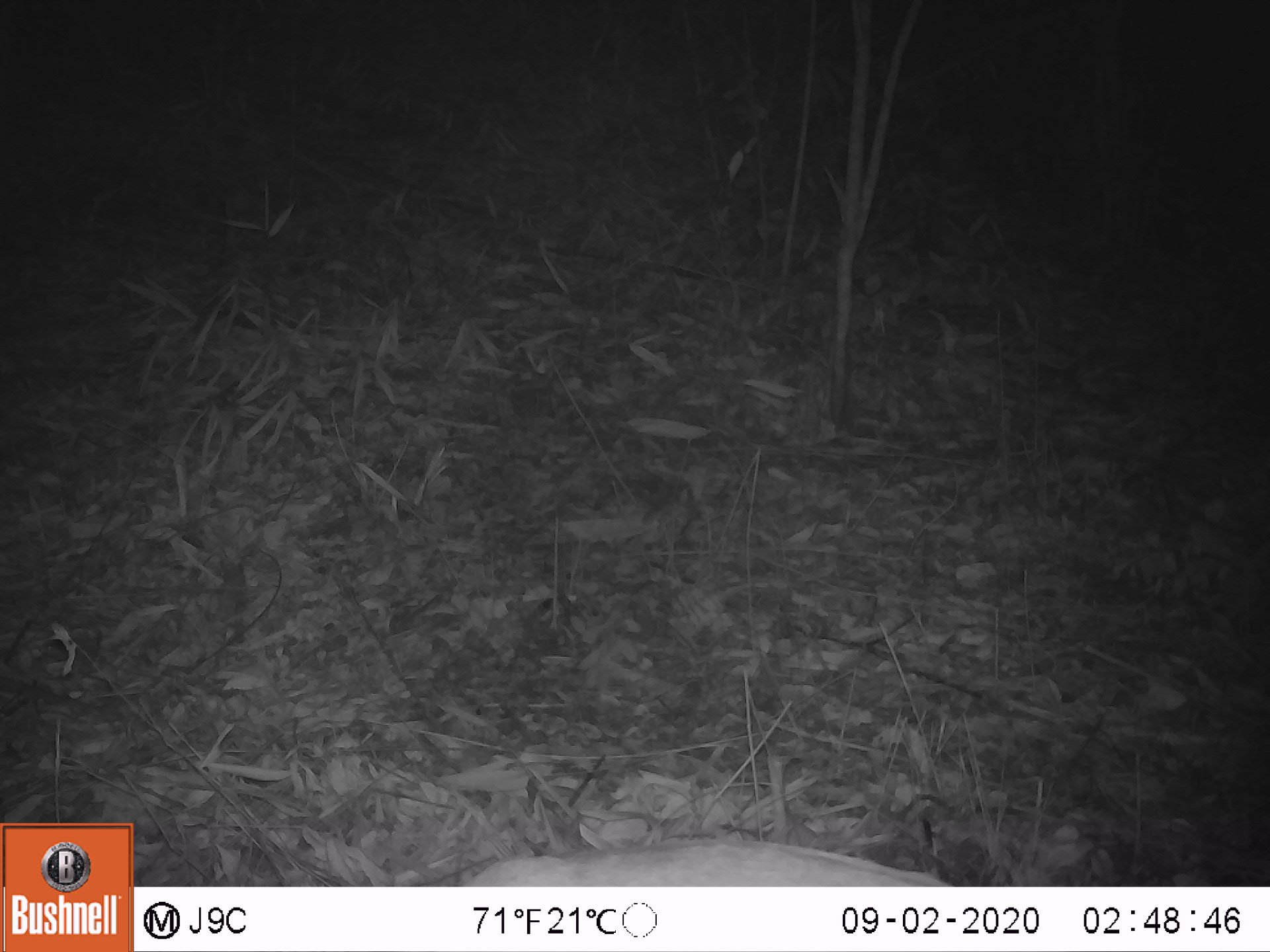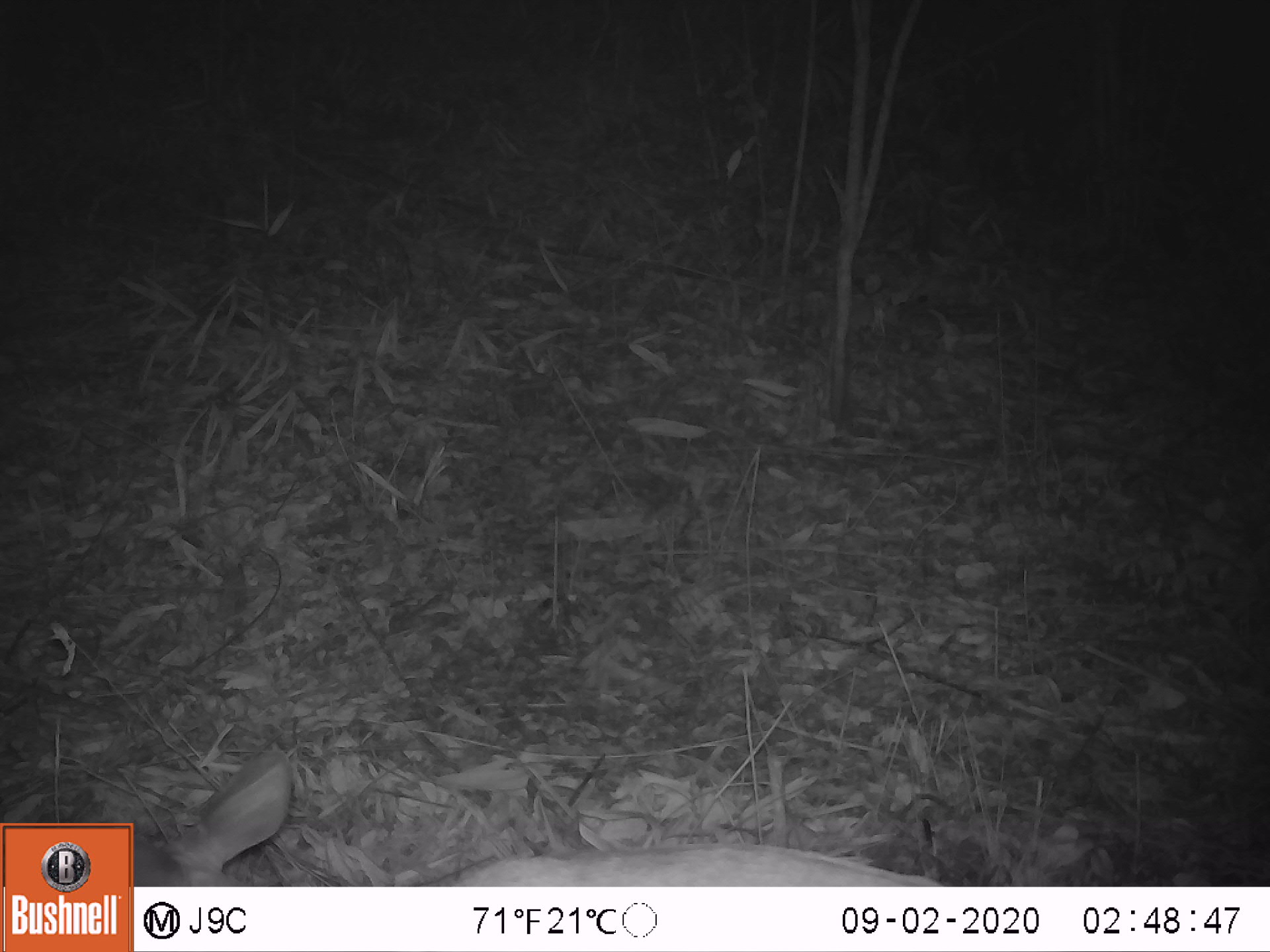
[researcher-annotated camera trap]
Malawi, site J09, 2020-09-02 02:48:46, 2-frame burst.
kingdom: Animalia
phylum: Chordata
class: Mammalia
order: Artiodactyla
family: Bovidae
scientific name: Antilopinae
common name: small antelope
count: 1